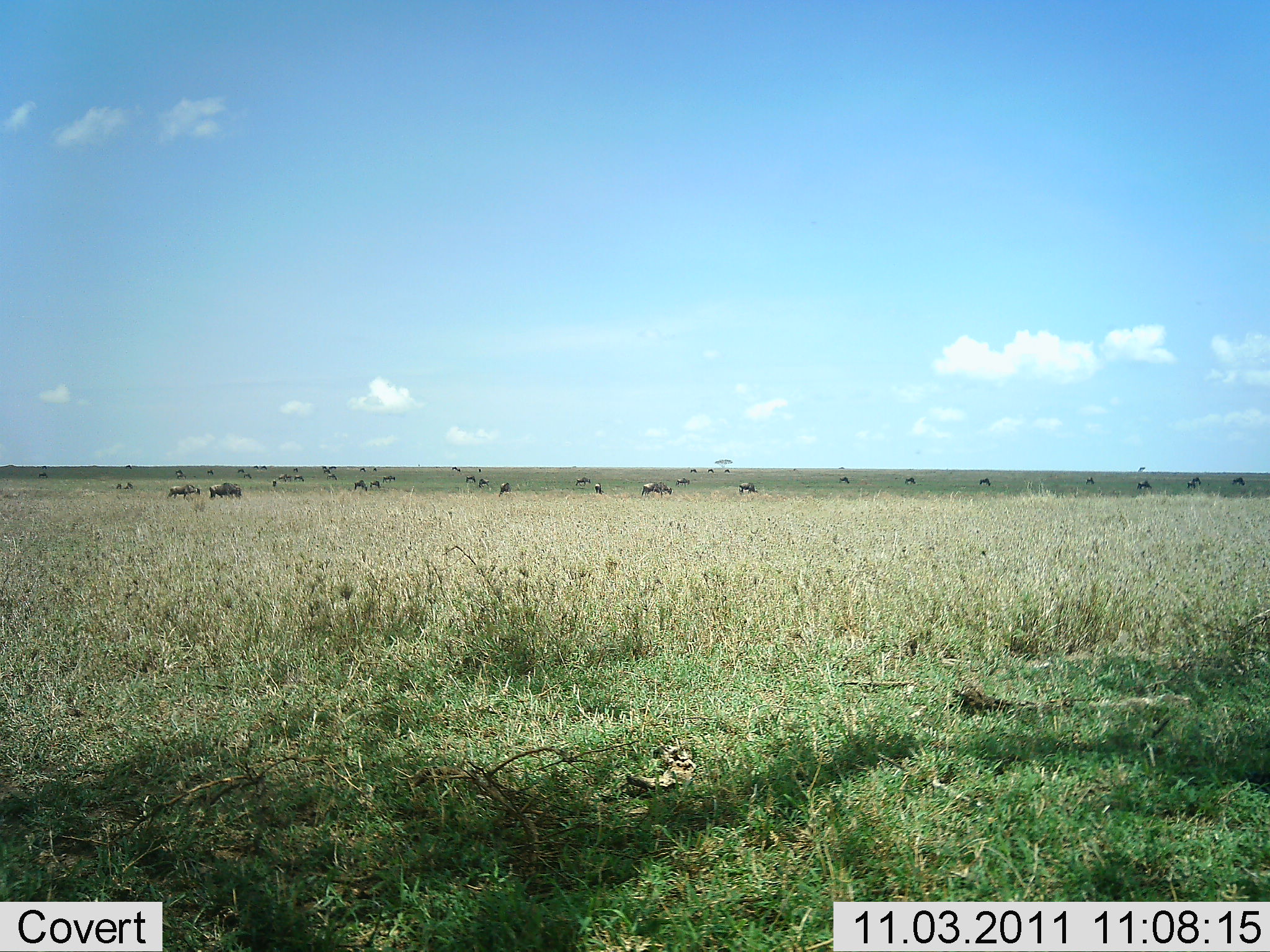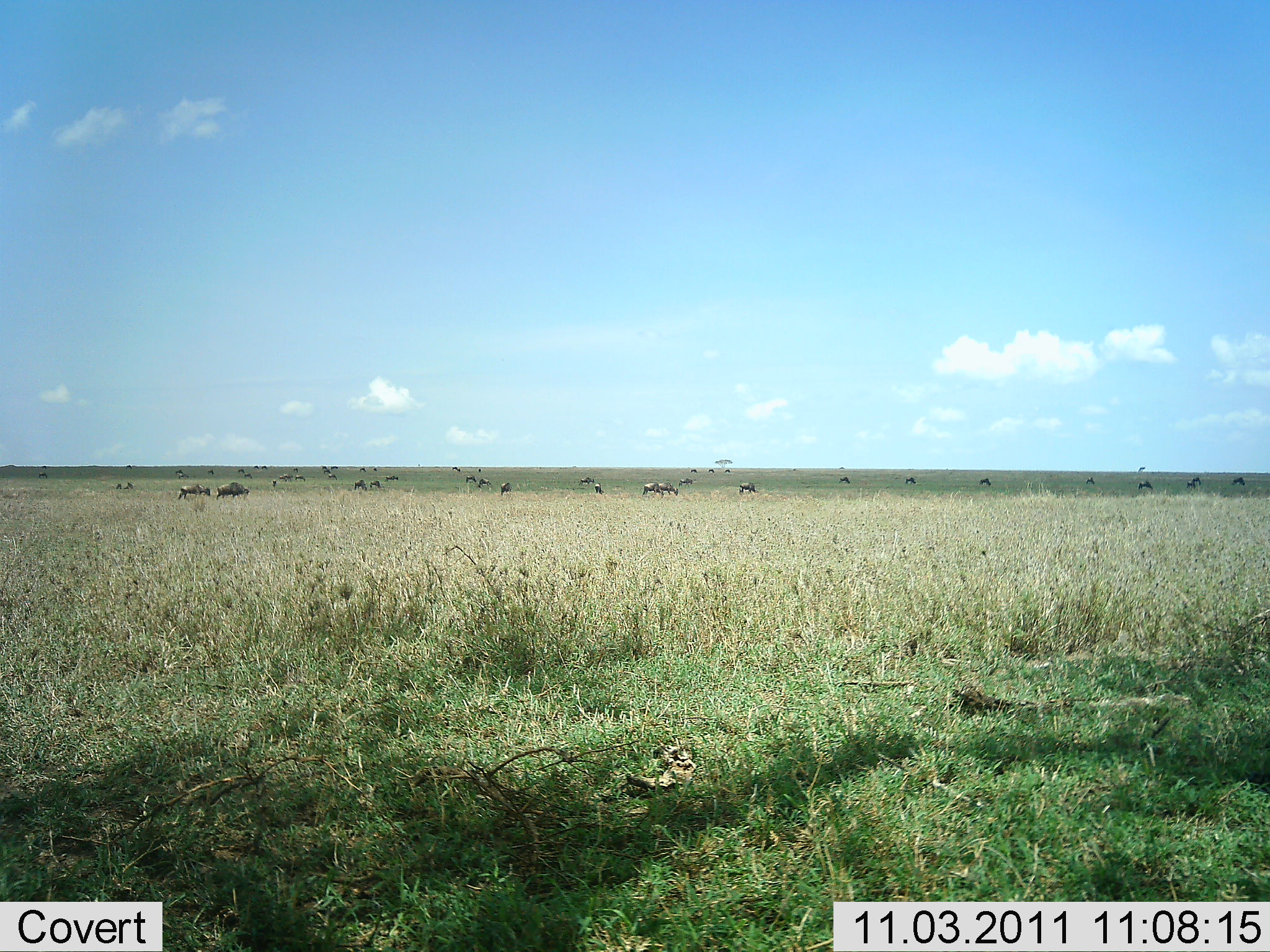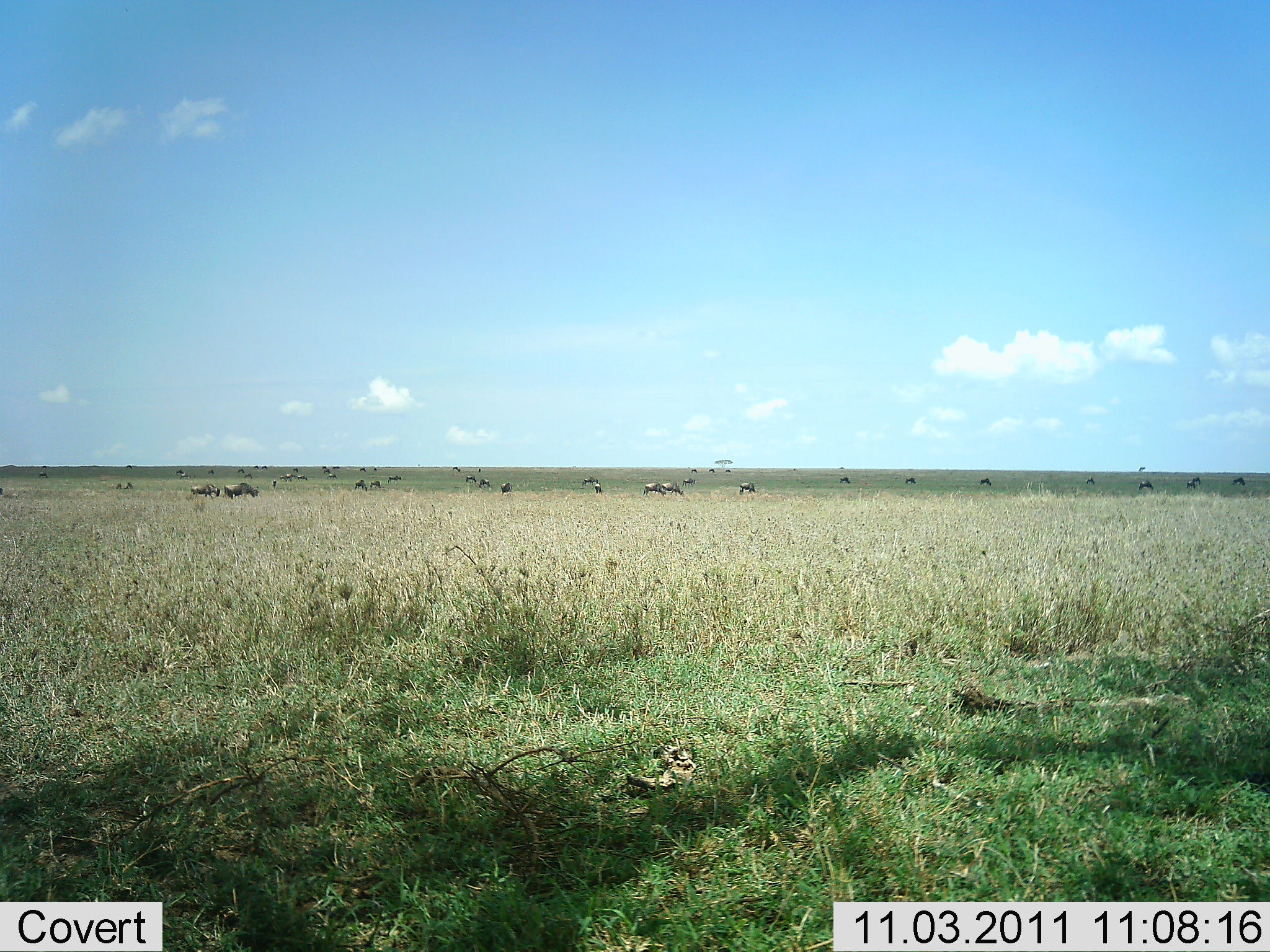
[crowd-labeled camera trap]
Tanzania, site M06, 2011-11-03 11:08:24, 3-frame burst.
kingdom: Animalia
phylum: Chordata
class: Mammalia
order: Artiodactyla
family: Bovidae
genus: Connochaetes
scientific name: Connochaetes taurinus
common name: blue wildebeest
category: wildebeest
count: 11-50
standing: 50%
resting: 8%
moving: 67%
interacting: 0%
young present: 0%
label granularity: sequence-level